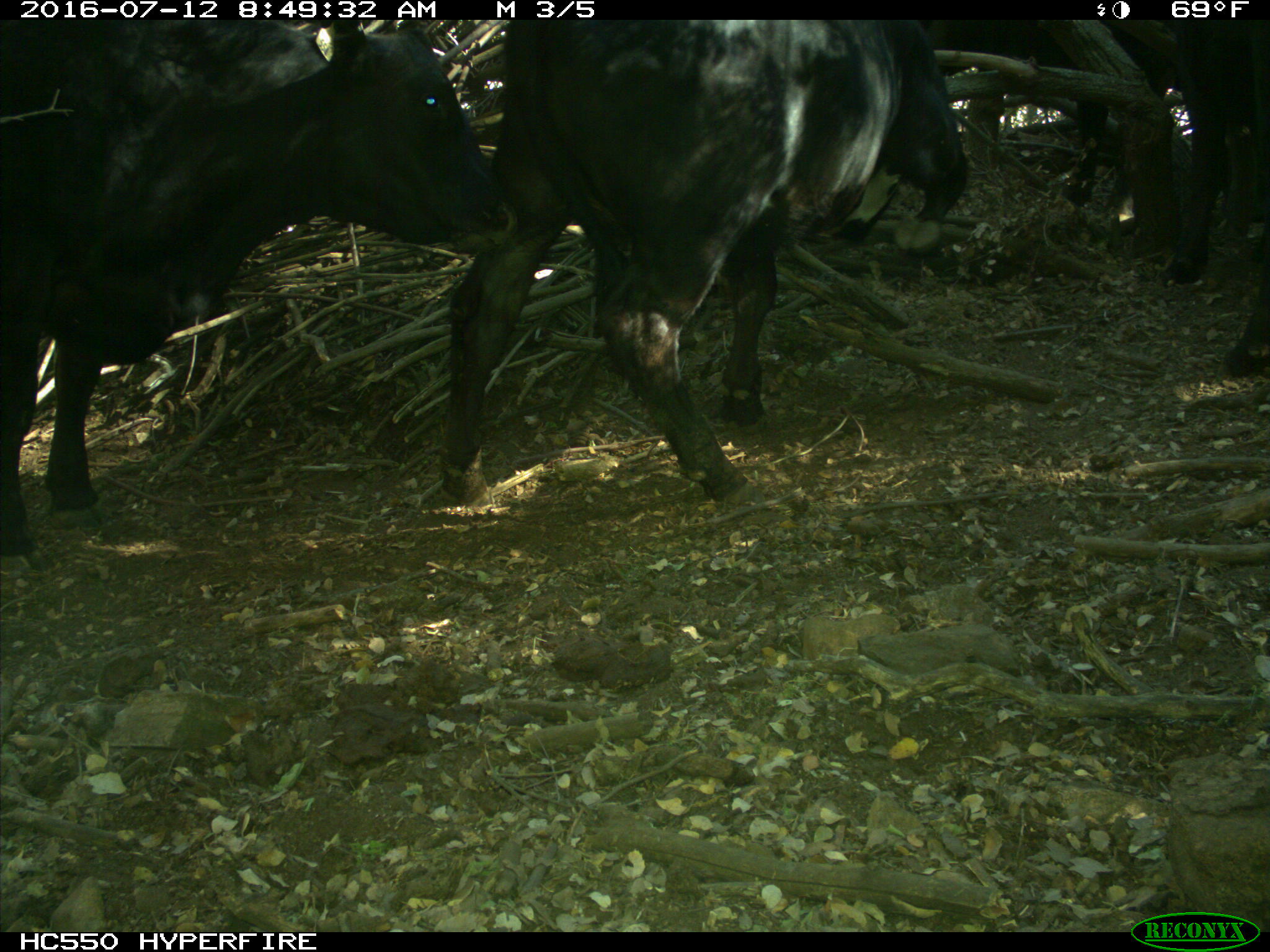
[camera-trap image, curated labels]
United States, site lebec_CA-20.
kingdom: Animalia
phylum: Chordata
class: Mammalia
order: Artiodactyla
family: Bovidae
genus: Bos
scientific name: Bos taurus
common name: domestic cow